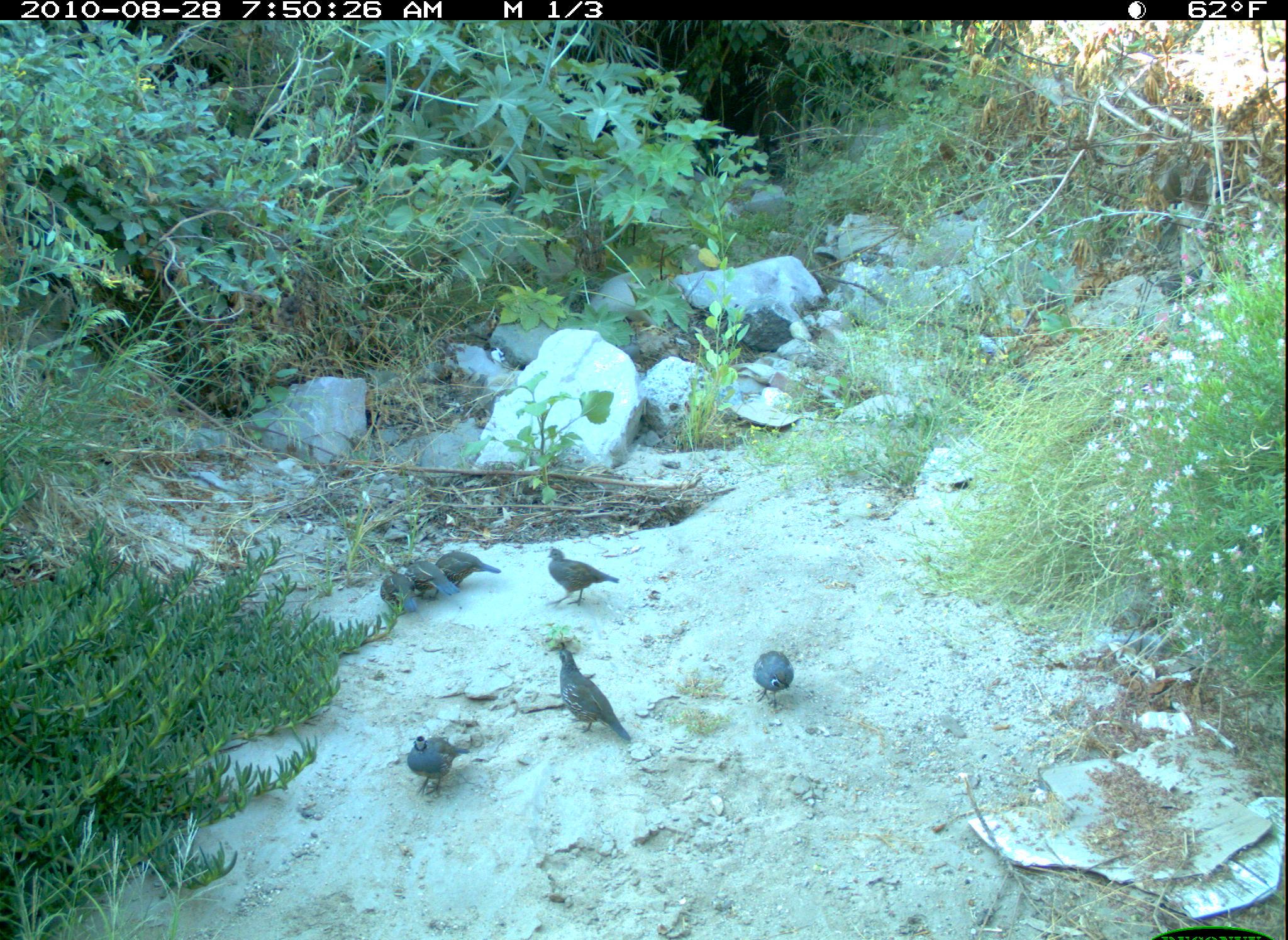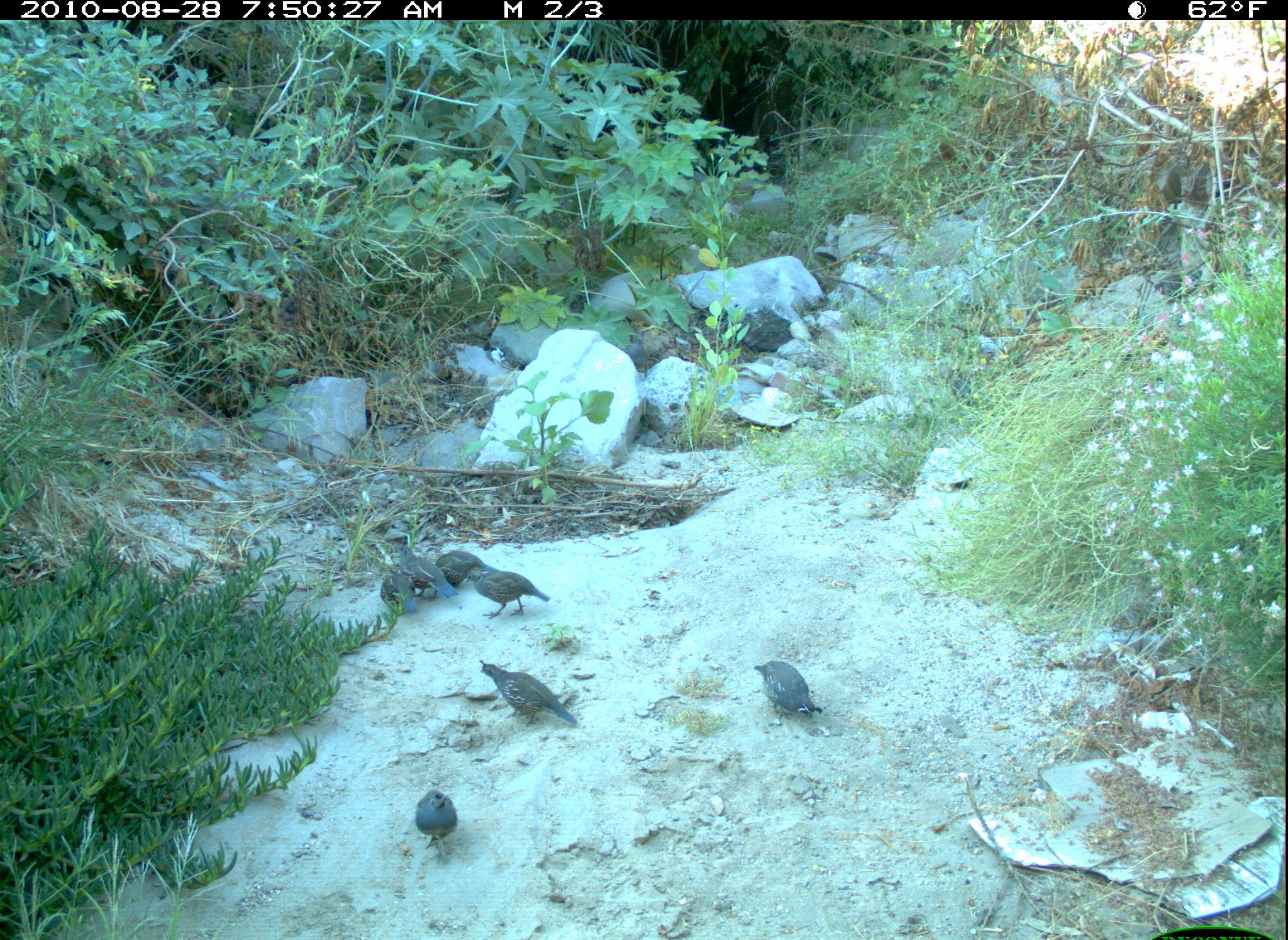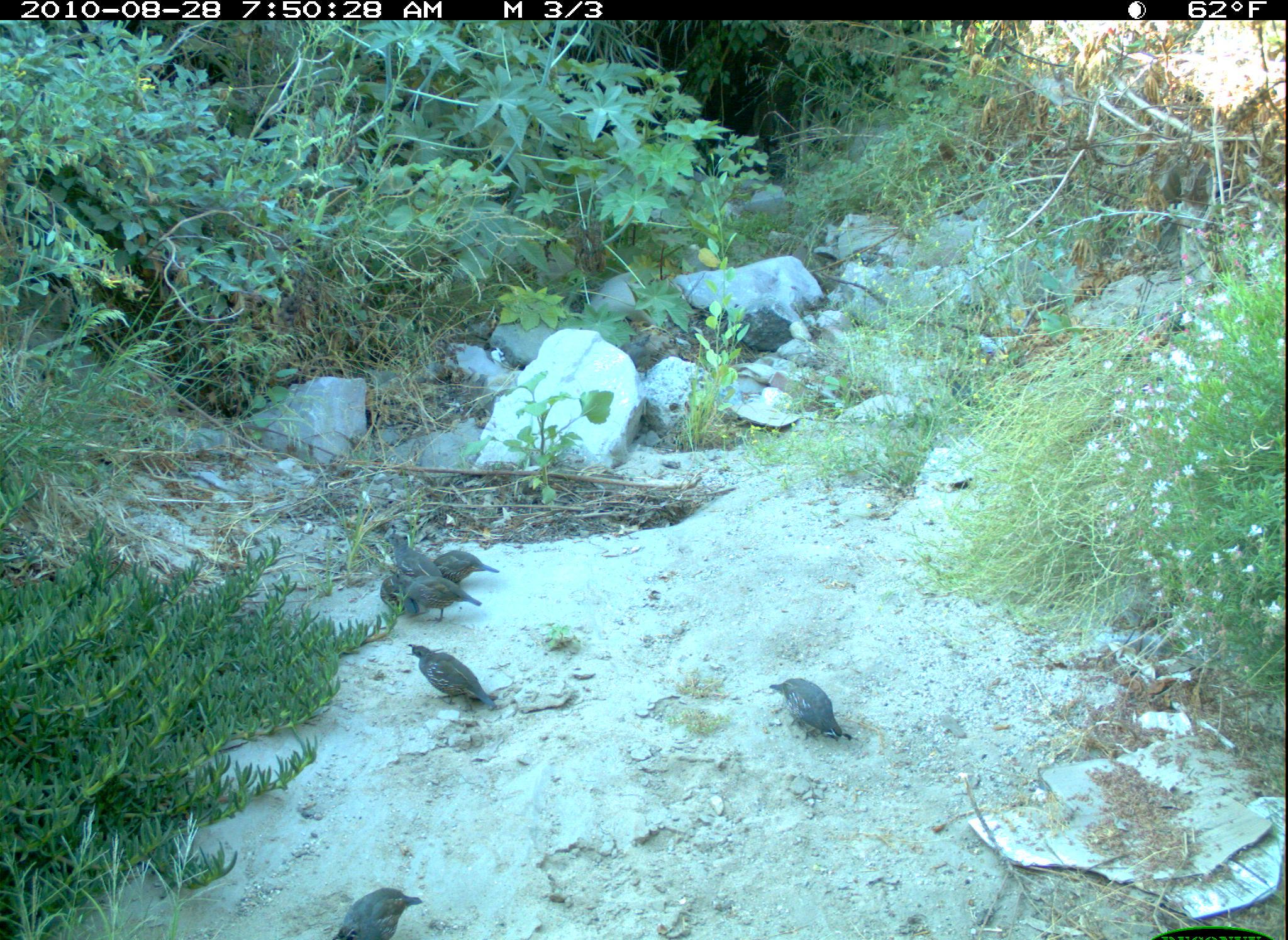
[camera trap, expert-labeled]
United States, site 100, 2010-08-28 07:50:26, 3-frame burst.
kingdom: Animalia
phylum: Chordata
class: Aves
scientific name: Aves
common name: bird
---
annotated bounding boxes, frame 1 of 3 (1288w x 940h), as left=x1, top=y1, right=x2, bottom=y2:
bird: left=536, top=633, right=647, bottom=755; left=396, top=718, right=472, bottom=805; left=543, top=535, right=623, bottom=617; left=745, top=635, right=808, bottom=723; left=372, top=552, right=451, bottom=619; left=434, top=544, right=504, bottom=588; left=369, top=569, right=430, bottom=615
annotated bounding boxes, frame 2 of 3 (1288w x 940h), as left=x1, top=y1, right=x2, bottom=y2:
bird: left=475, top=657, right=581, bottom=731; left=747, top=643, right=828, bottom=730; left=465, top=564, right=559, bottom=623; left=409, top=776, right=467, bottom=852; left=430, top=541, right=496, bottom=604; left=377, top=557, right=422, bottom=630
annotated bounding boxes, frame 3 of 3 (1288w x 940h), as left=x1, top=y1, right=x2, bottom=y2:
bird: left=394, top=639, right=507, bottom=726; left=765, top=667, right=858, bottom=755; left=328, top=868, right=425, bottom=940; left=404, top=567, right=488, bottom=627; left=369, top=561, right=430, bottom=623; left=385, top=525, right=444, bottom=583; left=415, top=544, right=491, bottom=583